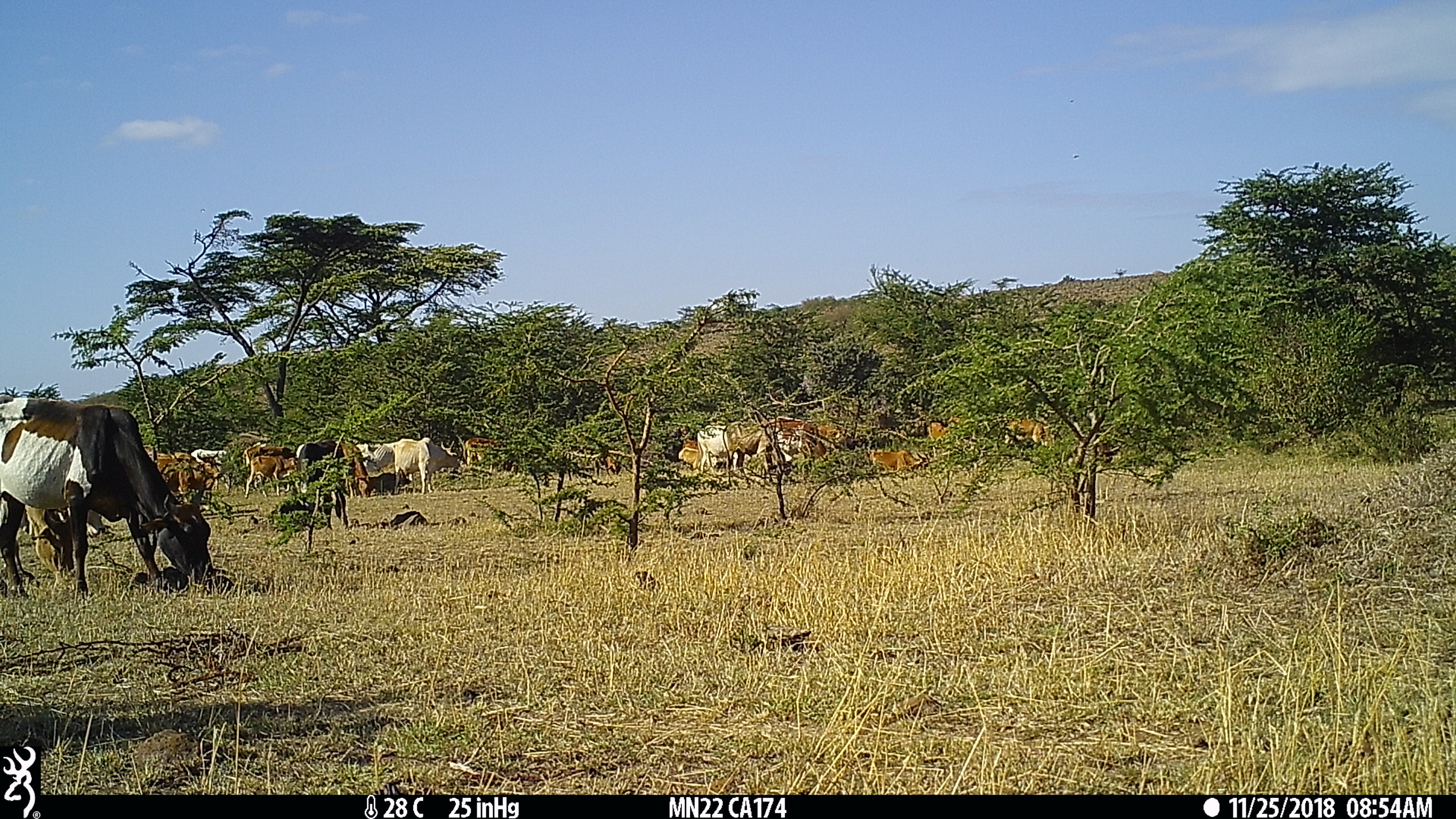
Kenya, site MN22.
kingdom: Animalia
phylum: Chordata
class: Mammalia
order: Artiodactyla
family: Bovidae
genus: Bos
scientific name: Bos taurus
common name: cattle